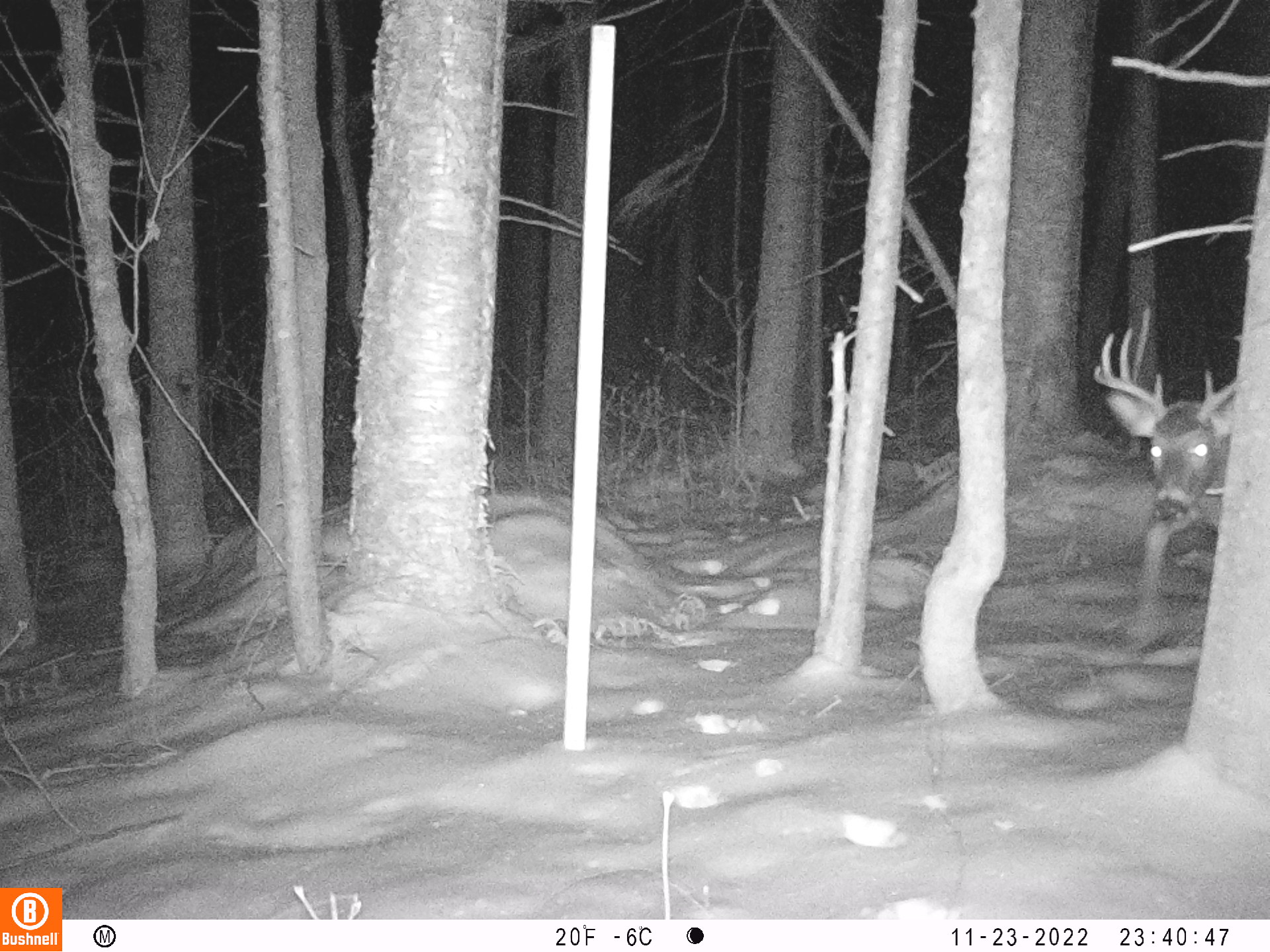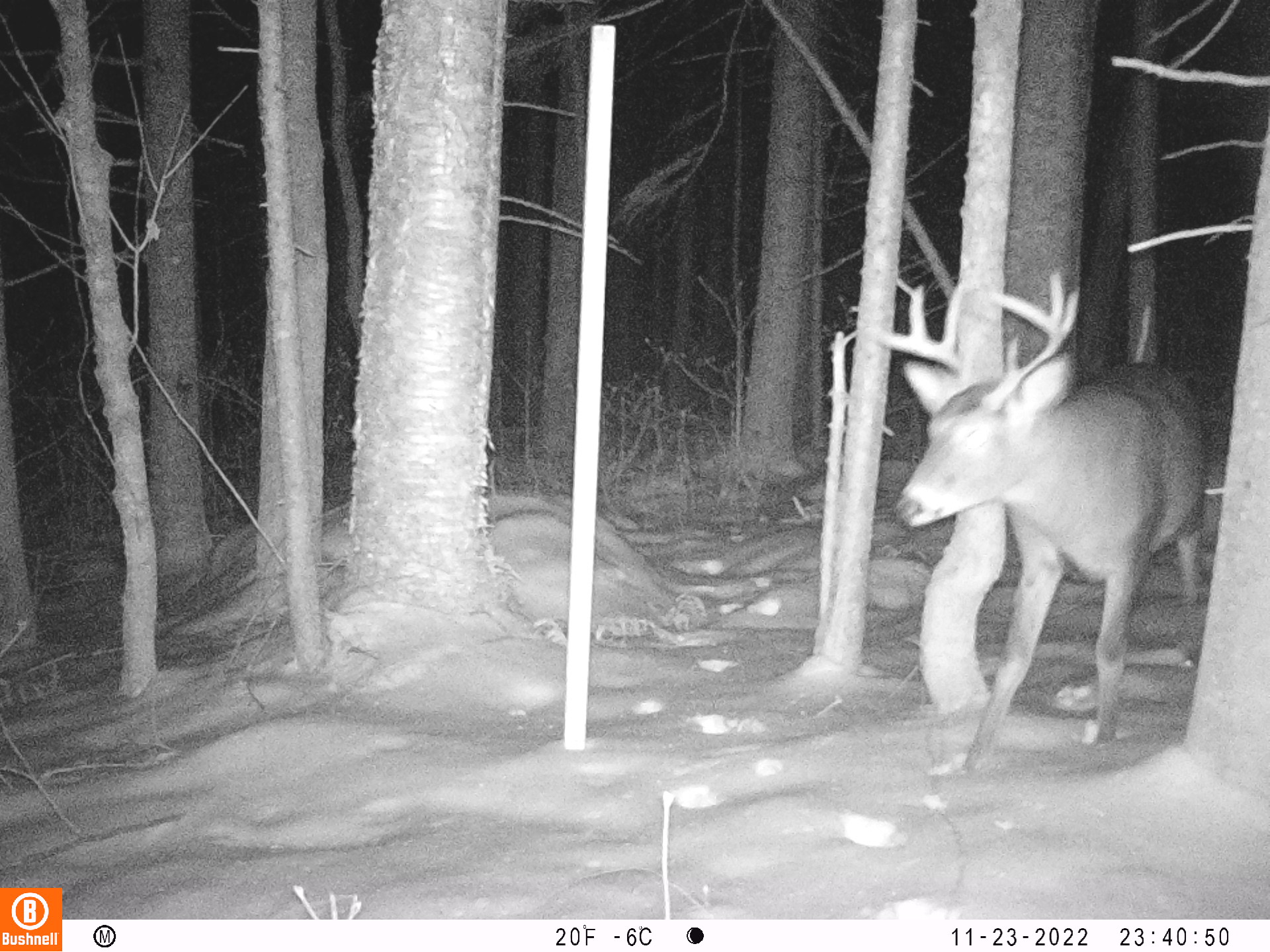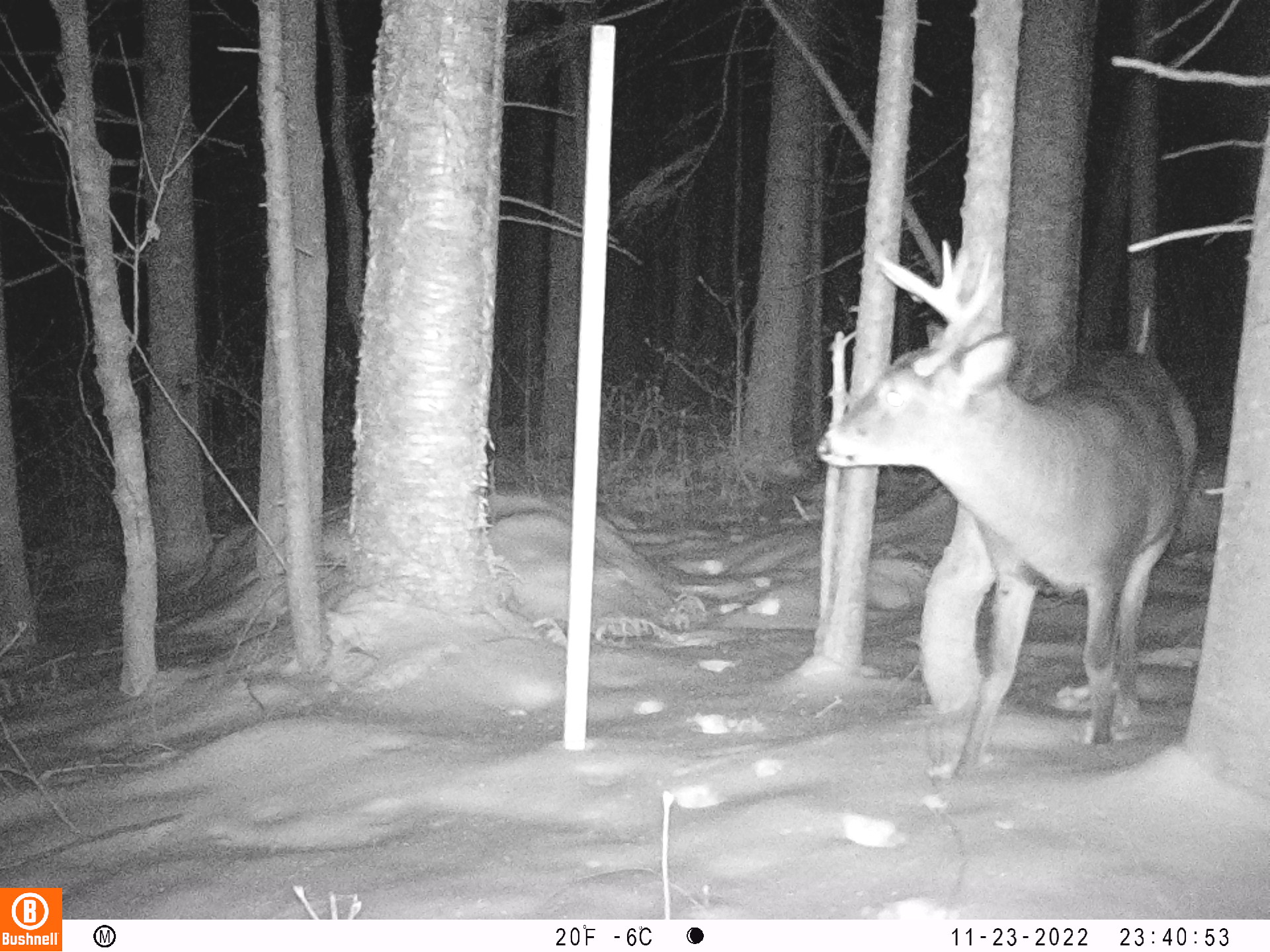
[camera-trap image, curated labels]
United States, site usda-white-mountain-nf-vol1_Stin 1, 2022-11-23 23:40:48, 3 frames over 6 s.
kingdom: Animalia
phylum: Chordata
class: Mammalia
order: Artiodactyla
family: Cervidae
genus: Odocoileus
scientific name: Odocoileus virginianus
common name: white-tailed deer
White-tailed deer (Odocoileus virginianus).